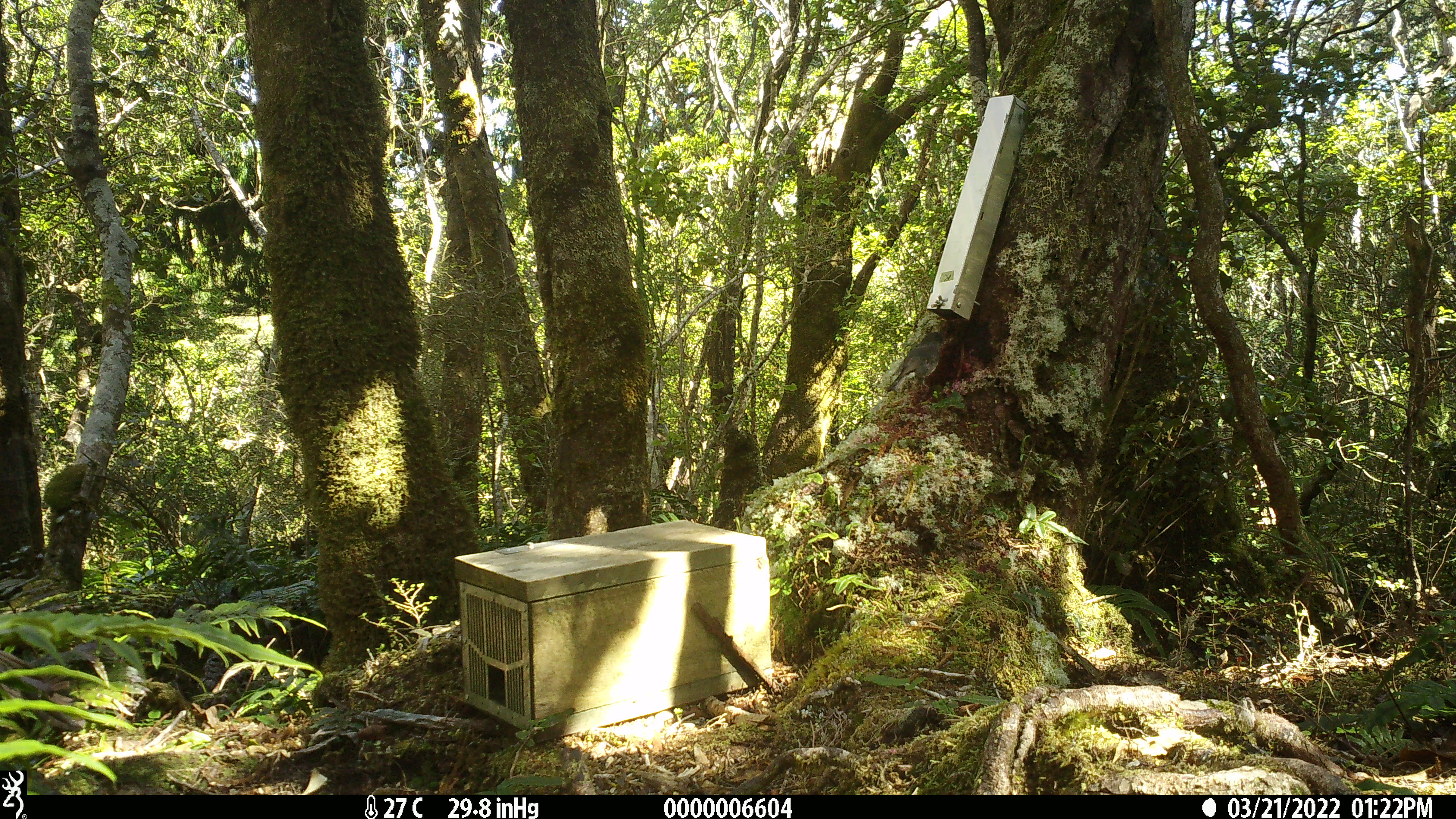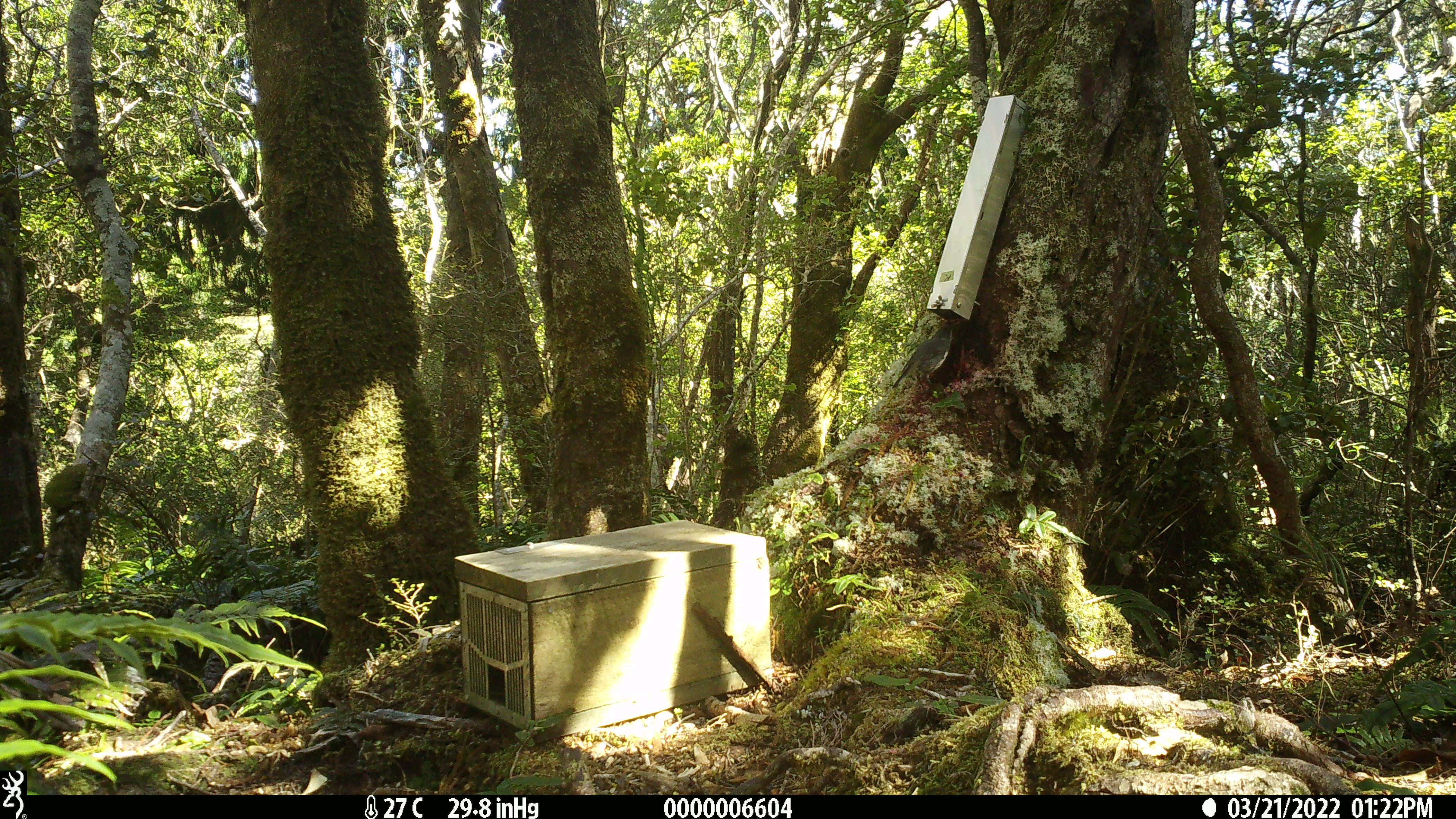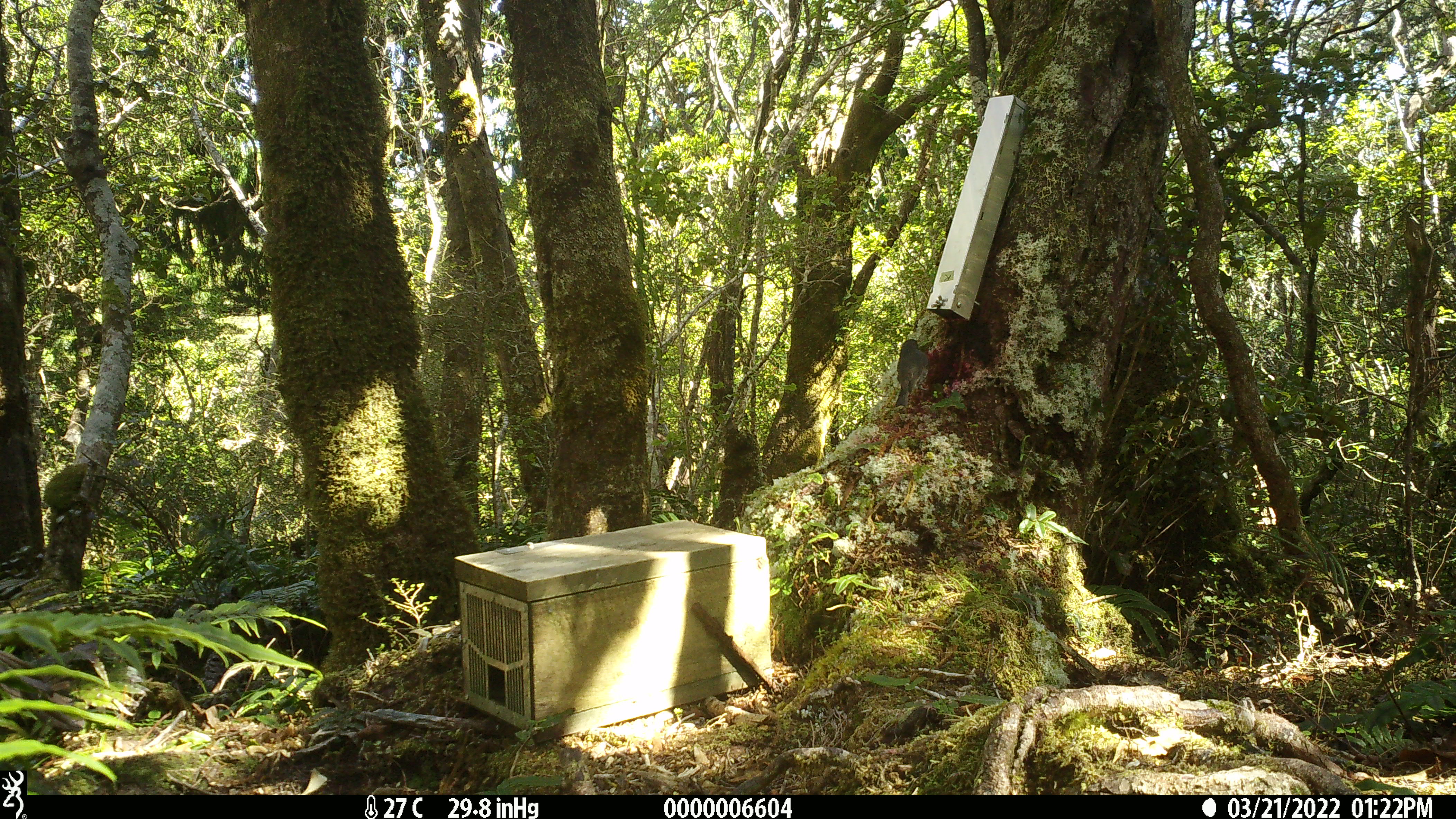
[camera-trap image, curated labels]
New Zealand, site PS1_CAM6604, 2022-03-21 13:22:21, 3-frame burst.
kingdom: Animalia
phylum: Chordata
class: Aves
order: Passeriformes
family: Petroicidae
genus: Petroica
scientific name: Petroica australis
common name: new zealand robin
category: robin